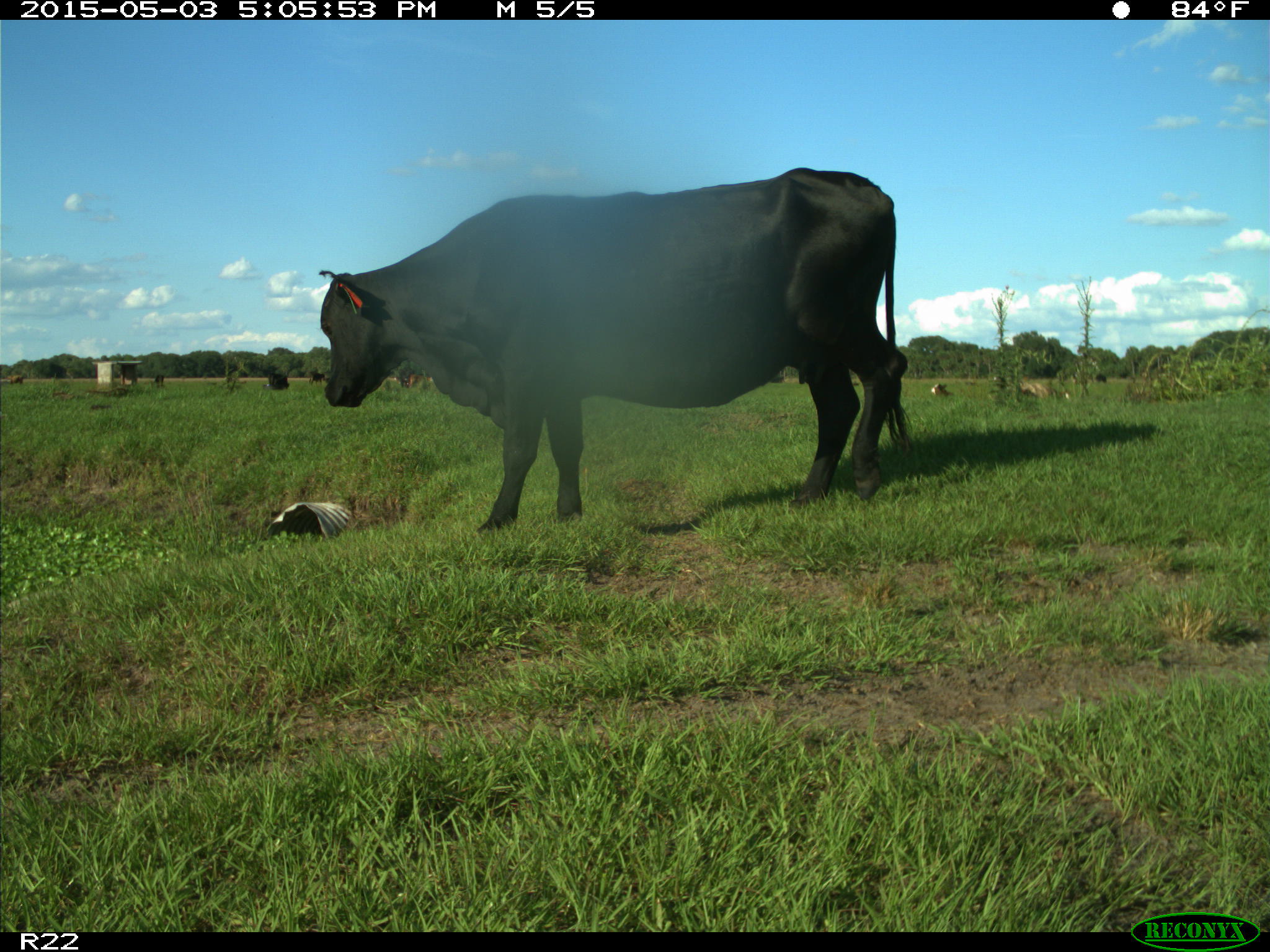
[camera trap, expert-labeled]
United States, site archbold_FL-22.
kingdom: Animalia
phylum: Chordata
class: Mammalia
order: Artiodactyla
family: Bovidae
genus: Bos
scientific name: Bos taurus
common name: domestic cow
Bos taurus (domestic cow).